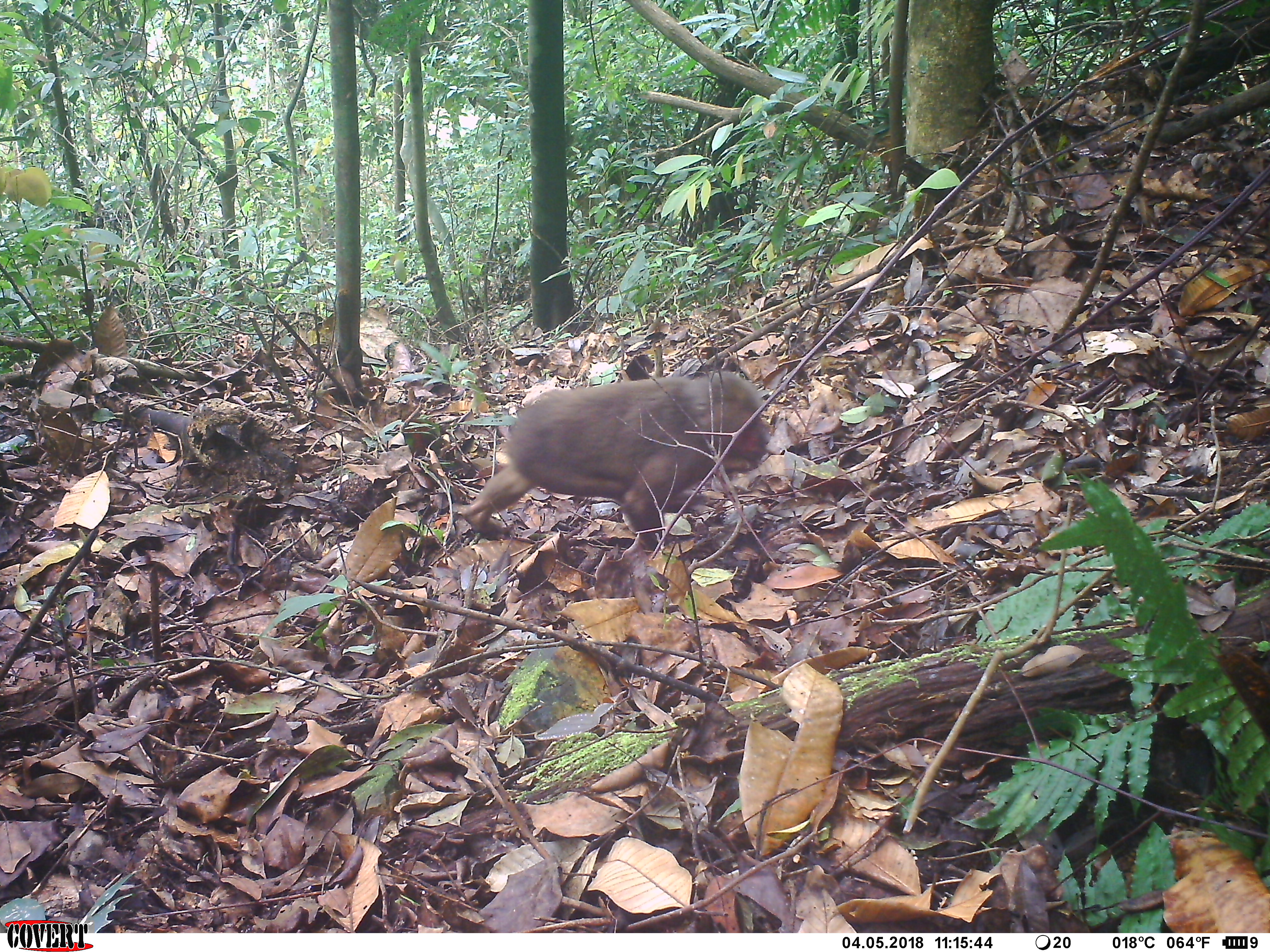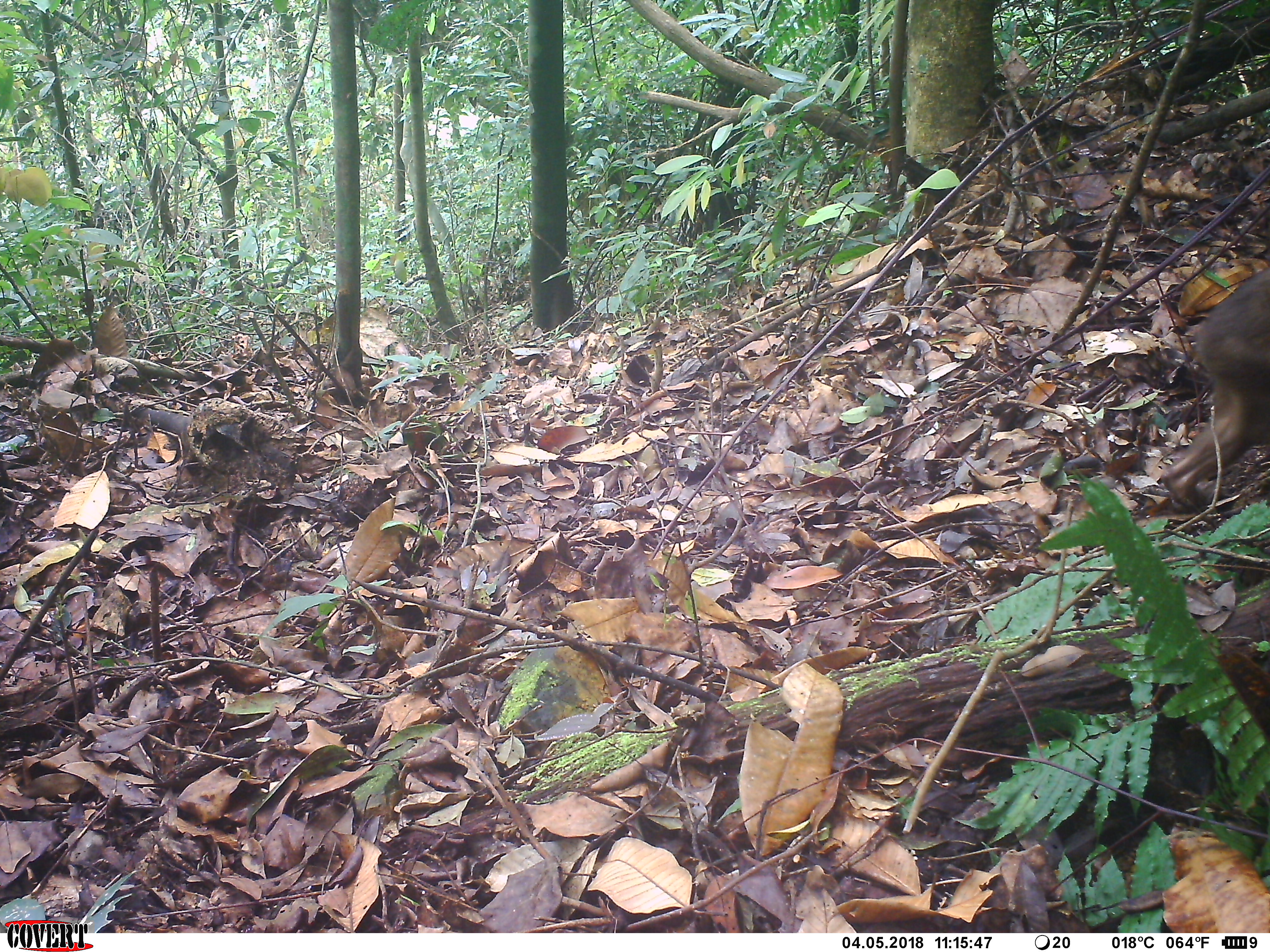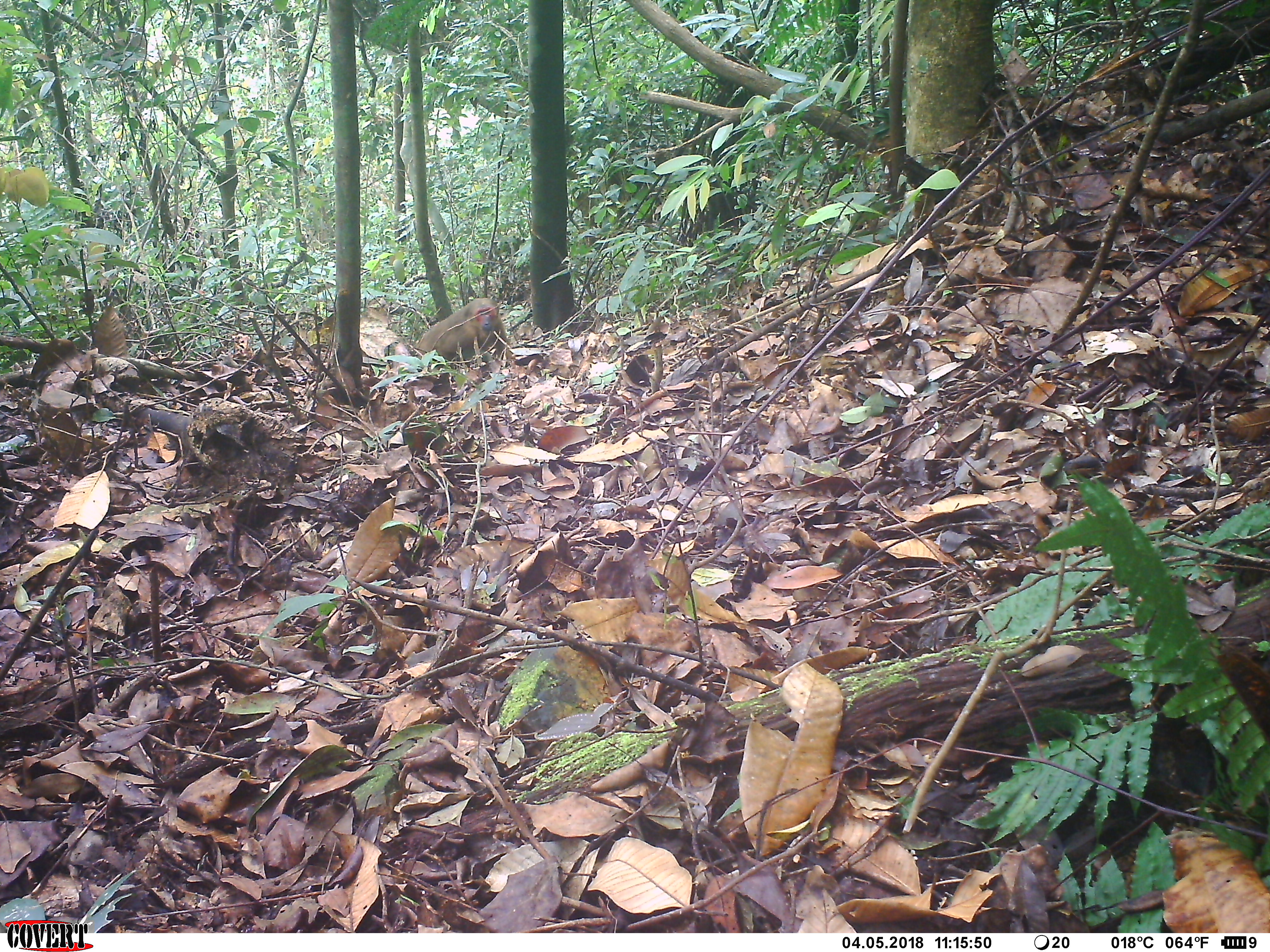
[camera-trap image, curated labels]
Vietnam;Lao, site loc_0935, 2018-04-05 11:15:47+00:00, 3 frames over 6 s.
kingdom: Animalia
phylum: Chordata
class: Mammalia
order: Primates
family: Cercopithecidae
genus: Macaca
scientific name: Macaca arctoides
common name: stump-tailed macaque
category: stump tailed macaque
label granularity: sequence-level